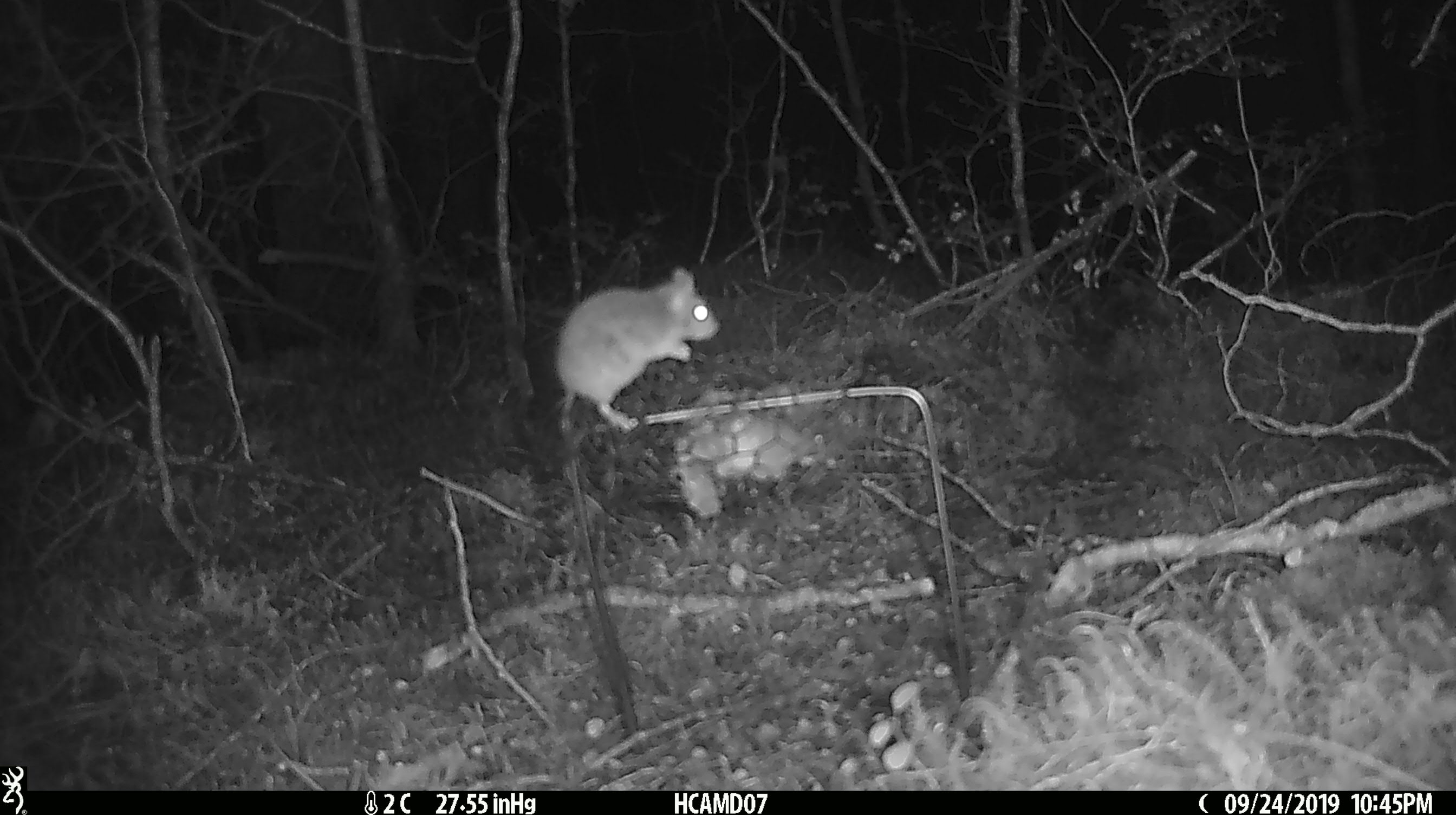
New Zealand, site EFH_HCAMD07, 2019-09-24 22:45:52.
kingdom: Animalia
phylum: Chordata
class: Mammalia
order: Rodentia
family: Muridae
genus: Mus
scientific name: Mus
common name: mouse